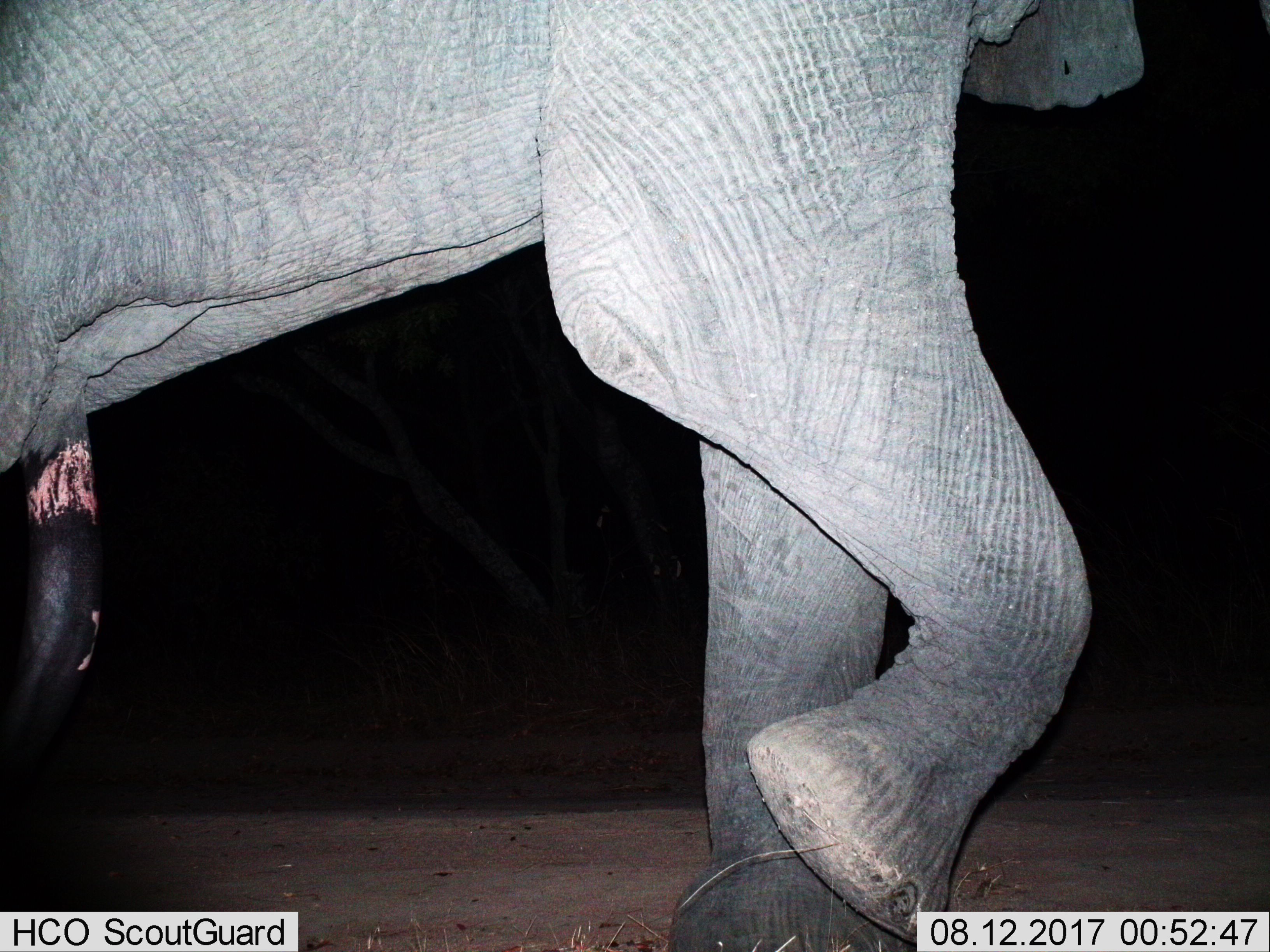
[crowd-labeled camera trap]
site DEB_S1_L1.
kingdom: Animalia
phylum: Chordata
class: Mammalia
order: Proboscidea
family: Elephantidae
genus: Loxodonta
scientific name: Loxodonta africana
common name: african bush elephant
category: elephant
Elephant (african bush elephant) (Loxodonta africana), count 1. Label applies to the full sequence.